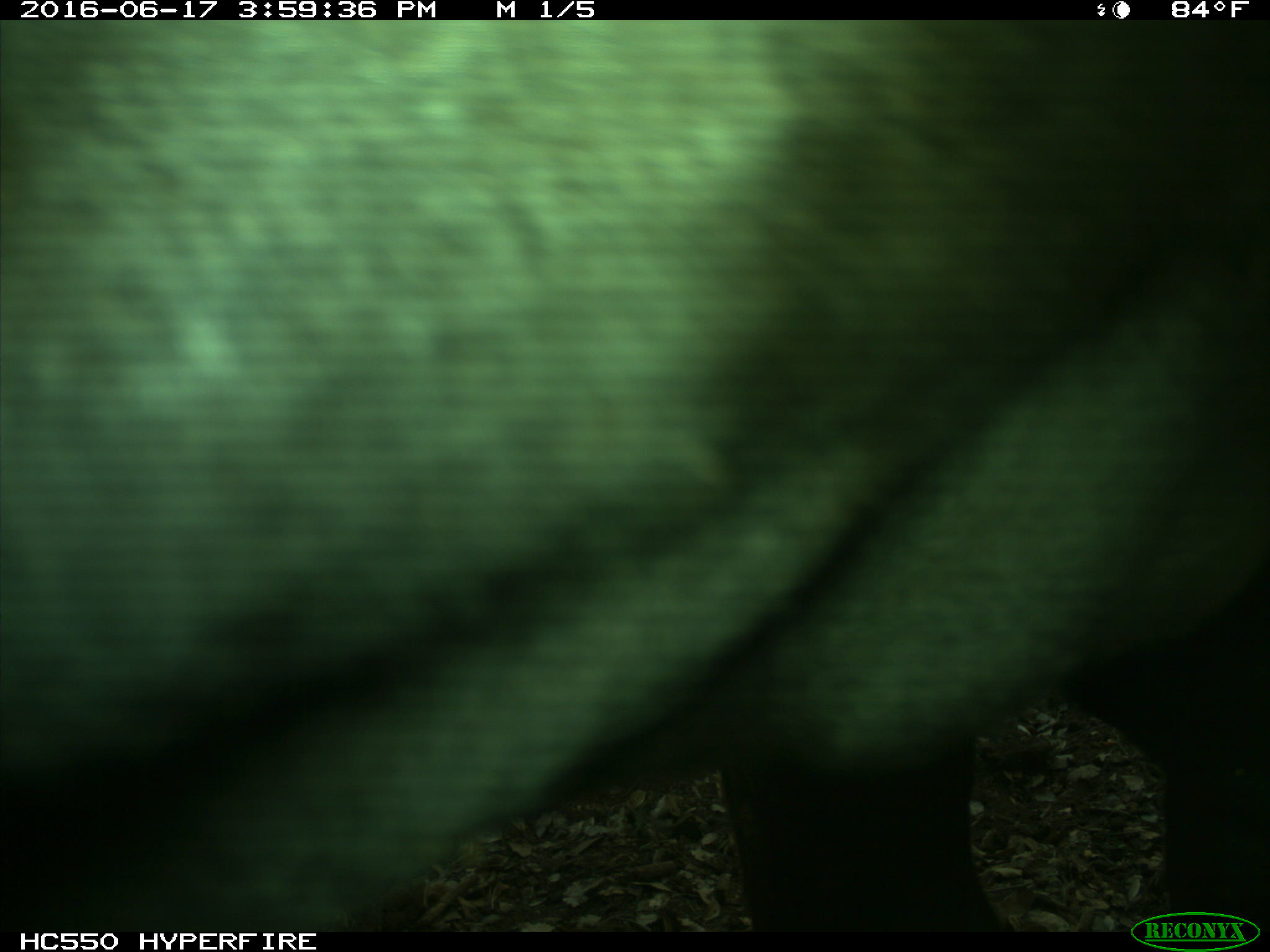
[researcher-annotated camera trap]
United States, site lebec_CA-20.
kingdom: Animalia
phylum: Chordata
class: Mammalia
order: Artiodactyla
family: Bovidae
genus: Bos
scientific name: Bos taurus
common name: domestic cow